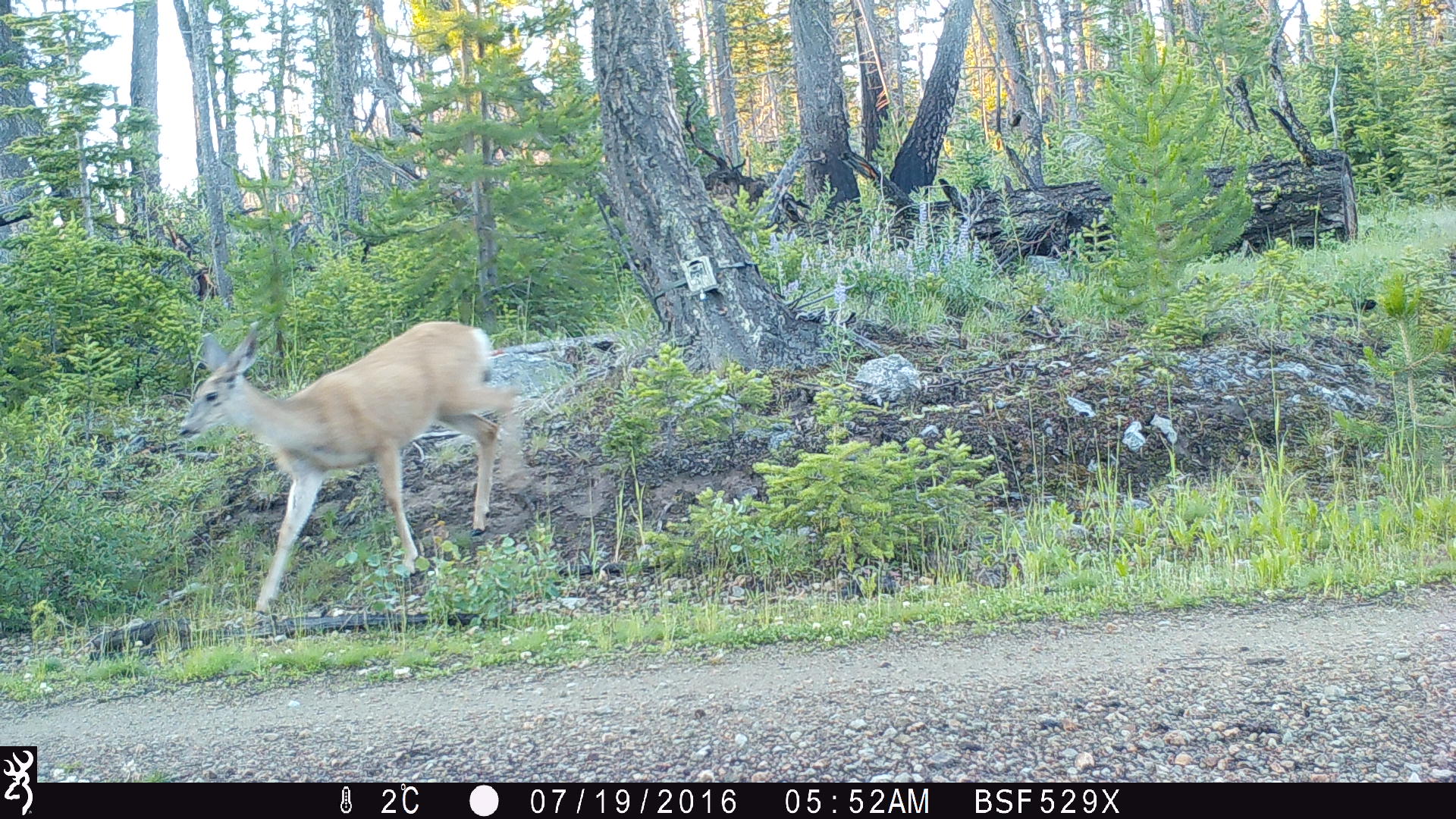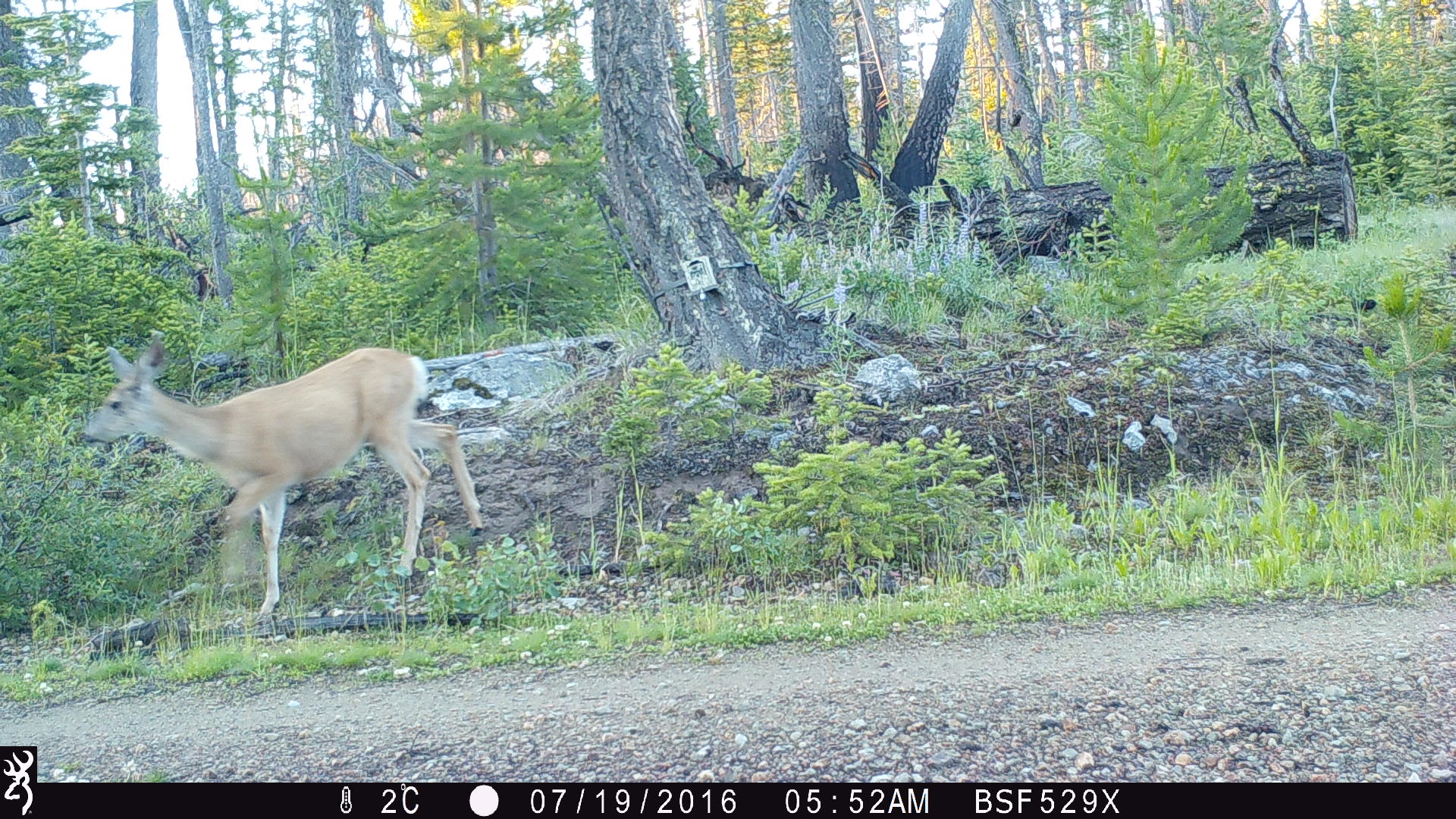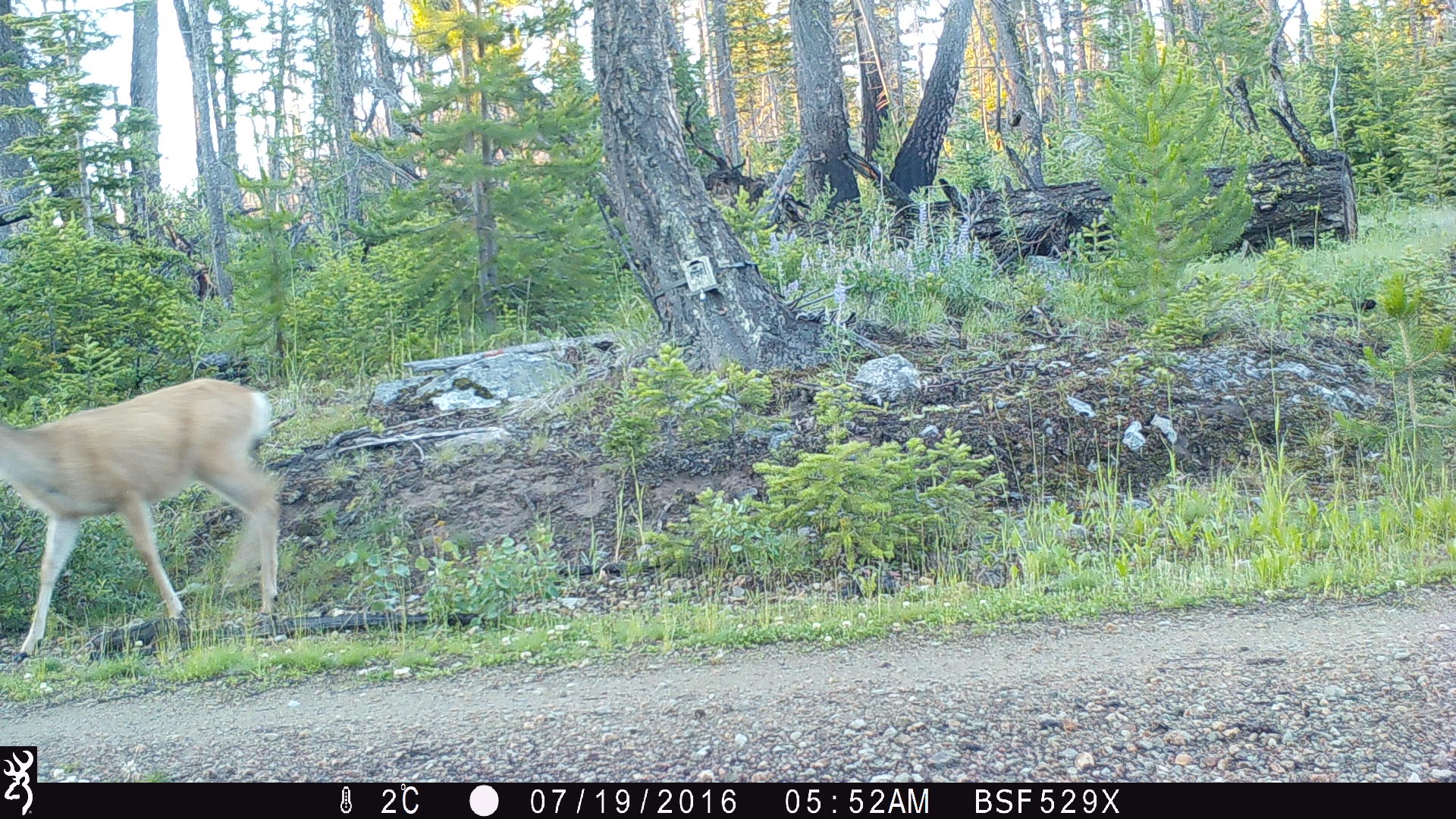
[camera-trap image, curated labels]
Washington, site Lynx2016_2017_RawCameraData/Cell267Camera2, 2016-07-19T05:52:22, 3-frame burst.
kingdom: Animalia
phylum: Chordata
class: Mammalia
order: Artiodactyla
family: Cervidae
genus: Odocoileus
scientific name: Odocoileus hemionus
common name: mule deer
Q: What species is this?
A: Odocoileus hemionus (mule deer).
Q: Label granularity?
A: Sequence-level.